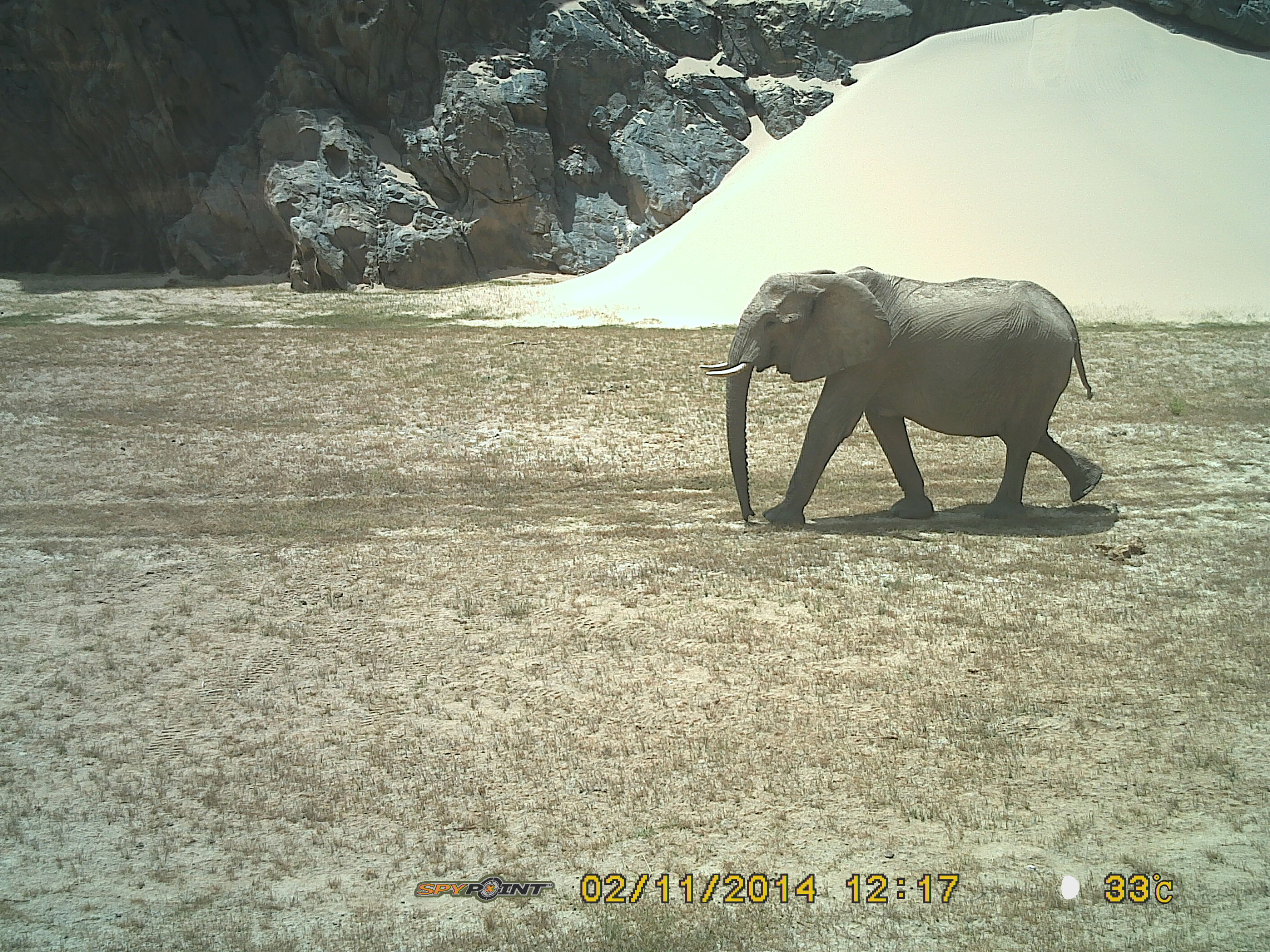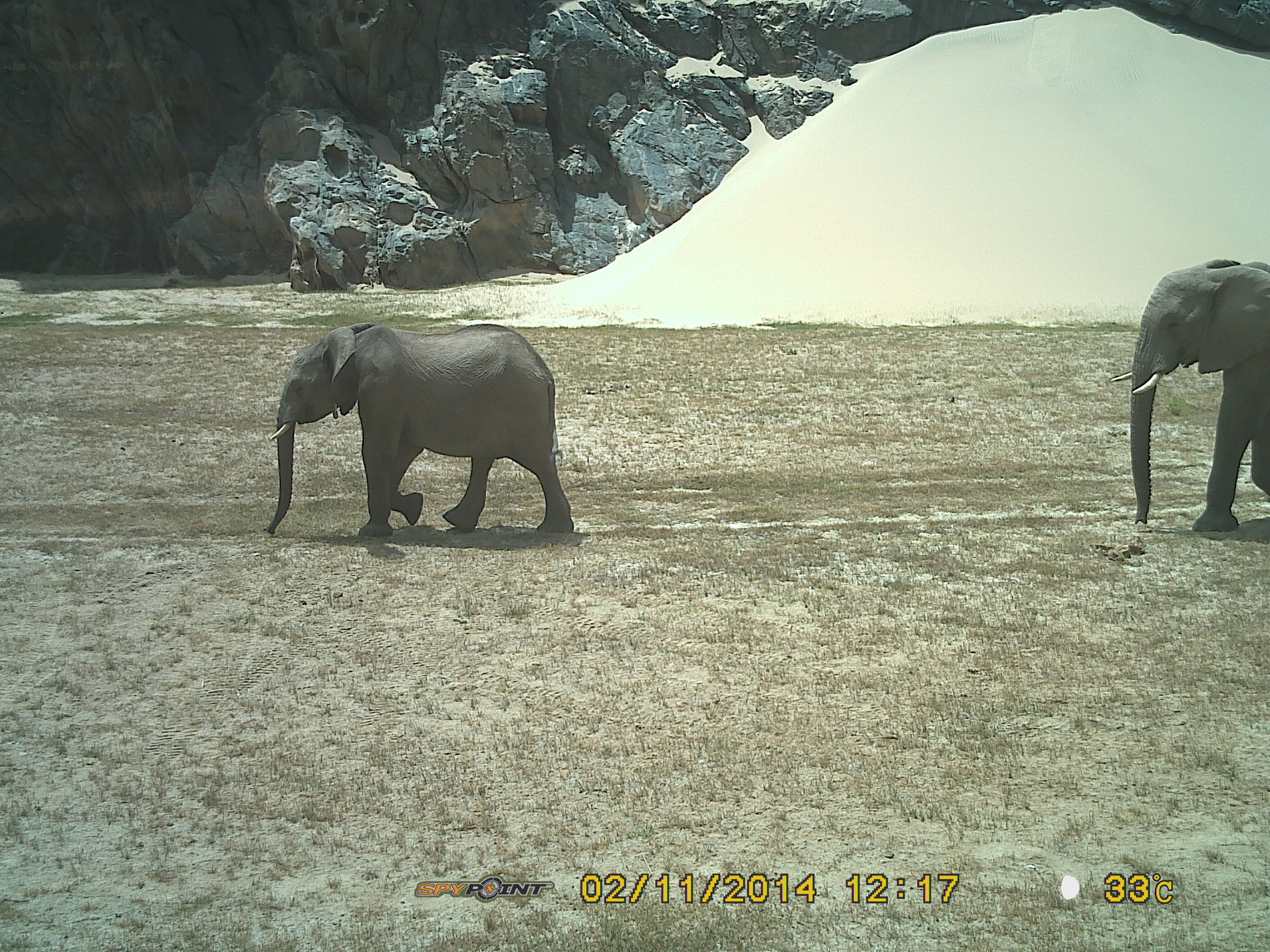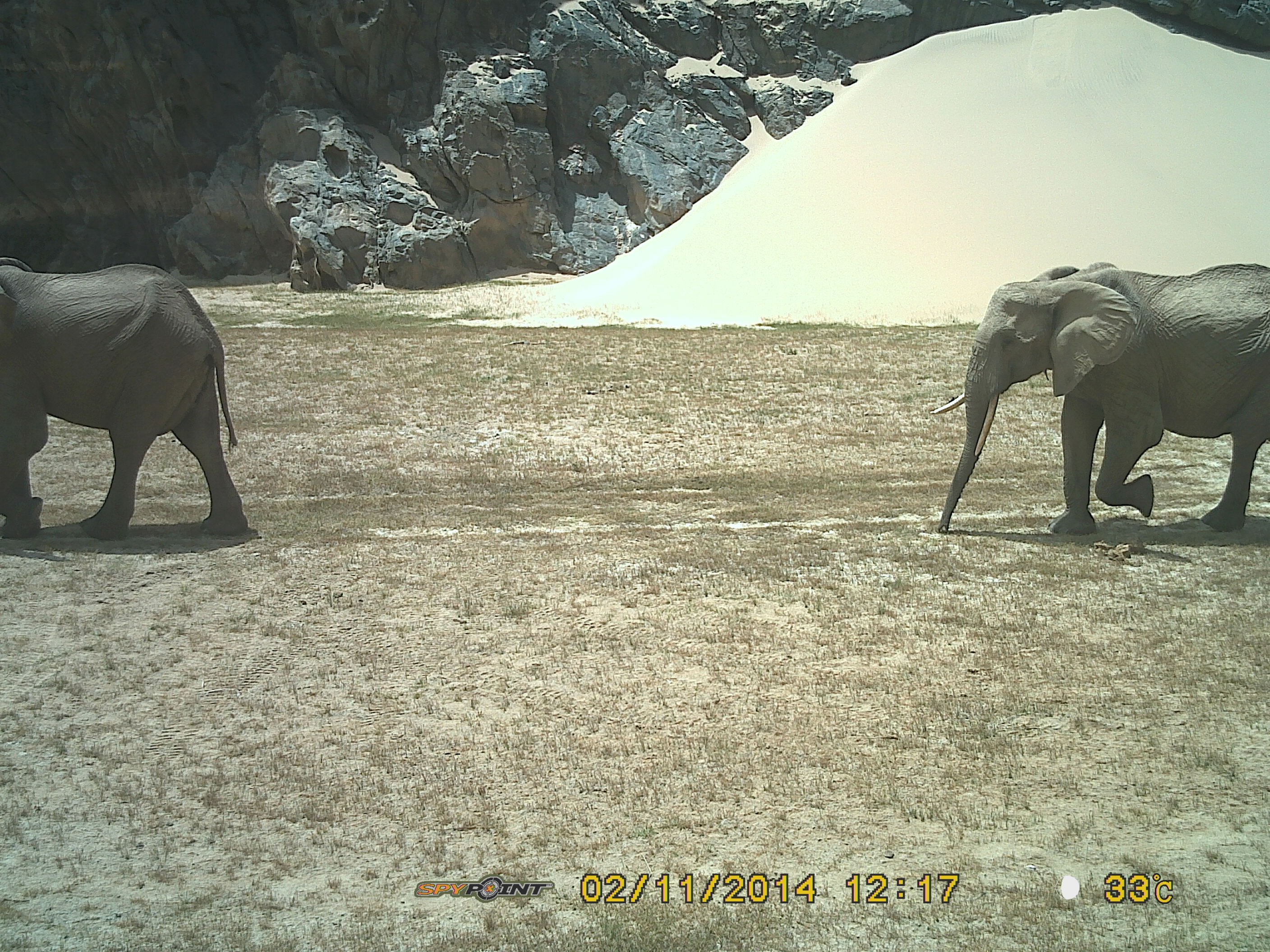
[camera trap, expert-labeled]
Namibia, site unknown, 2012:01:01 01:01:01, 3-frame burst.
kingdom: Animalia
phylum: Chordata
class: Mammalia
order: Proboscidea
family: Elephantidae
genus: Loxodonta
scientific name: Loxodonta africana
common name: african elephant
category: loxodanta africana